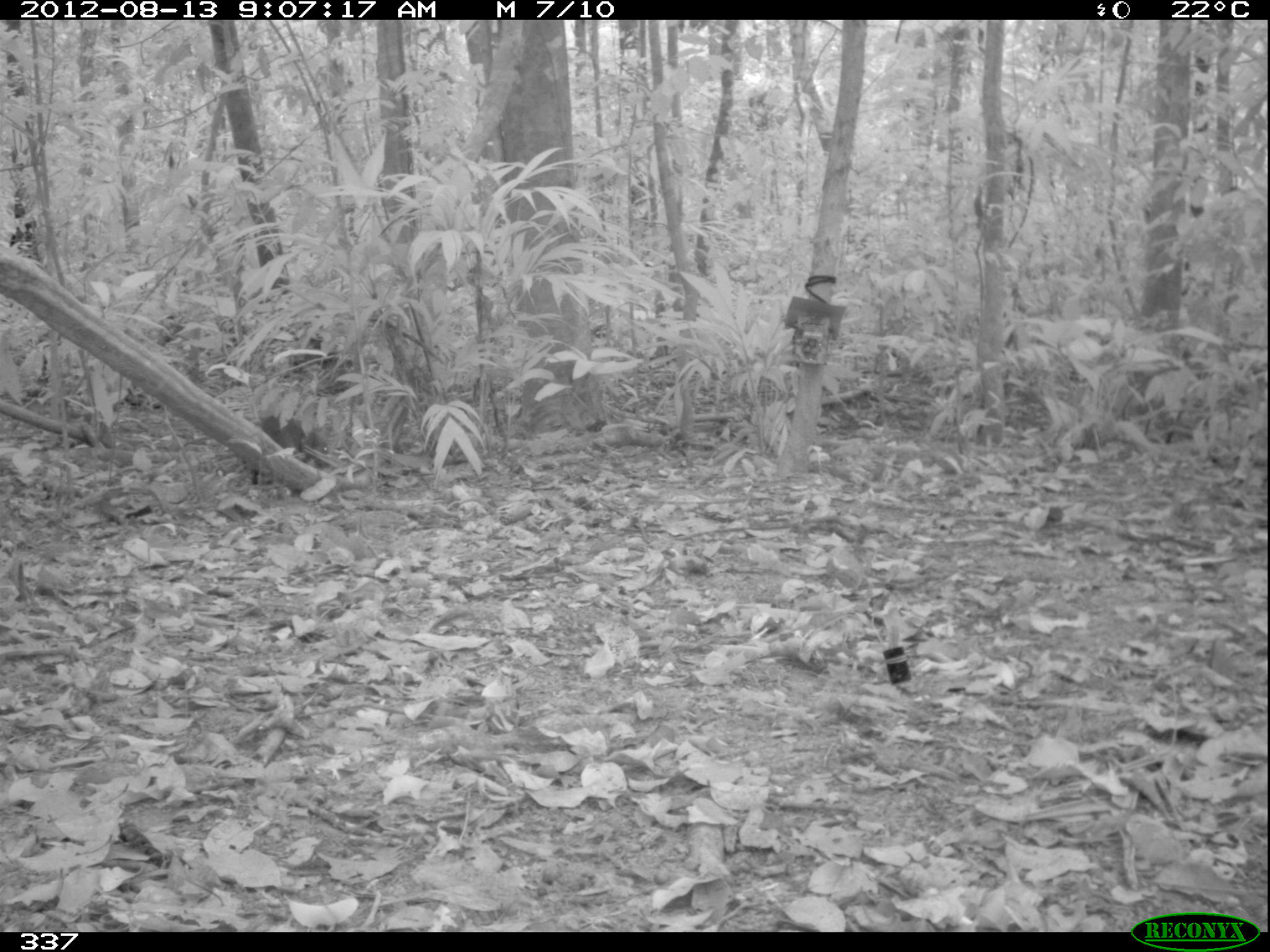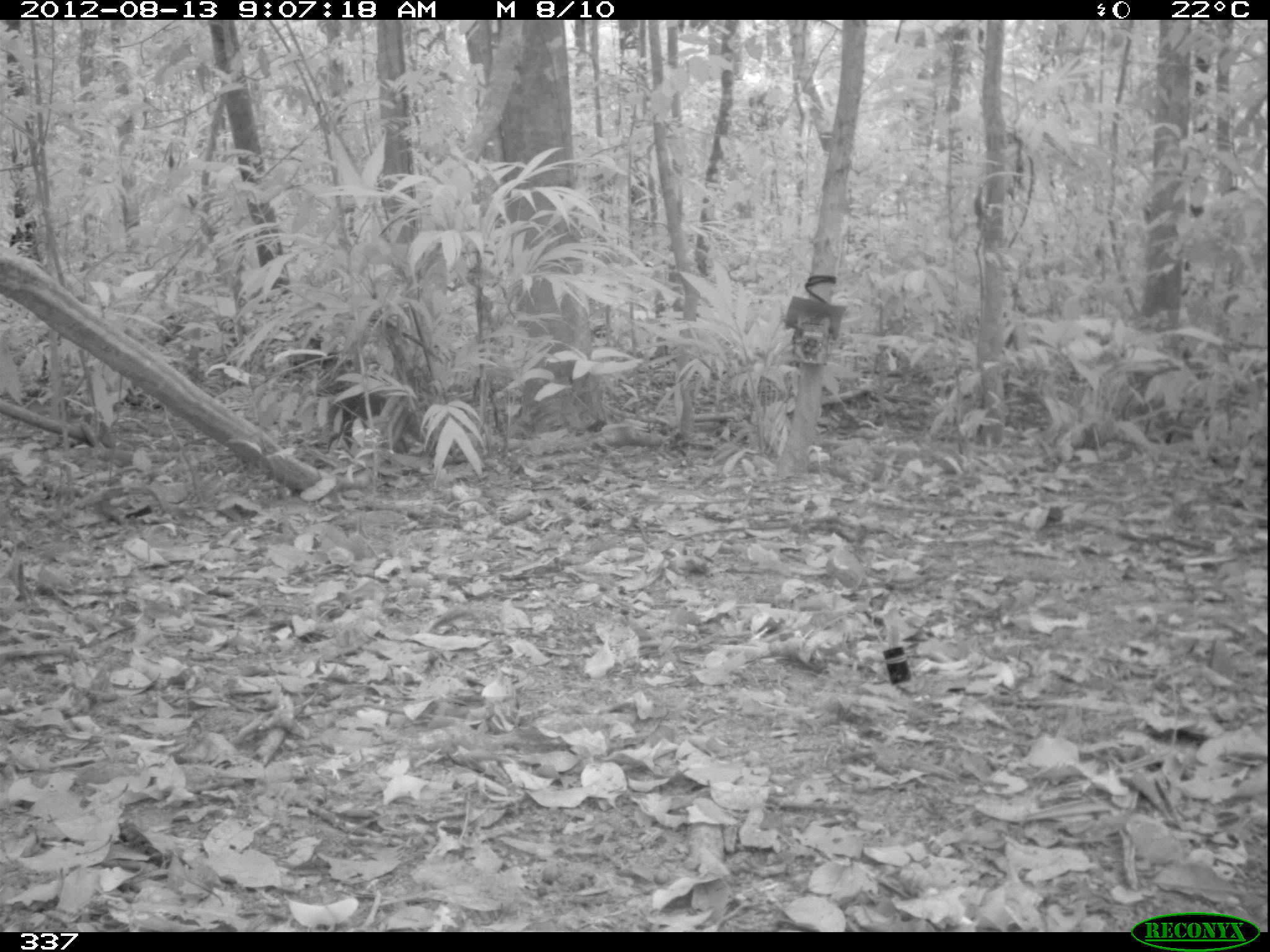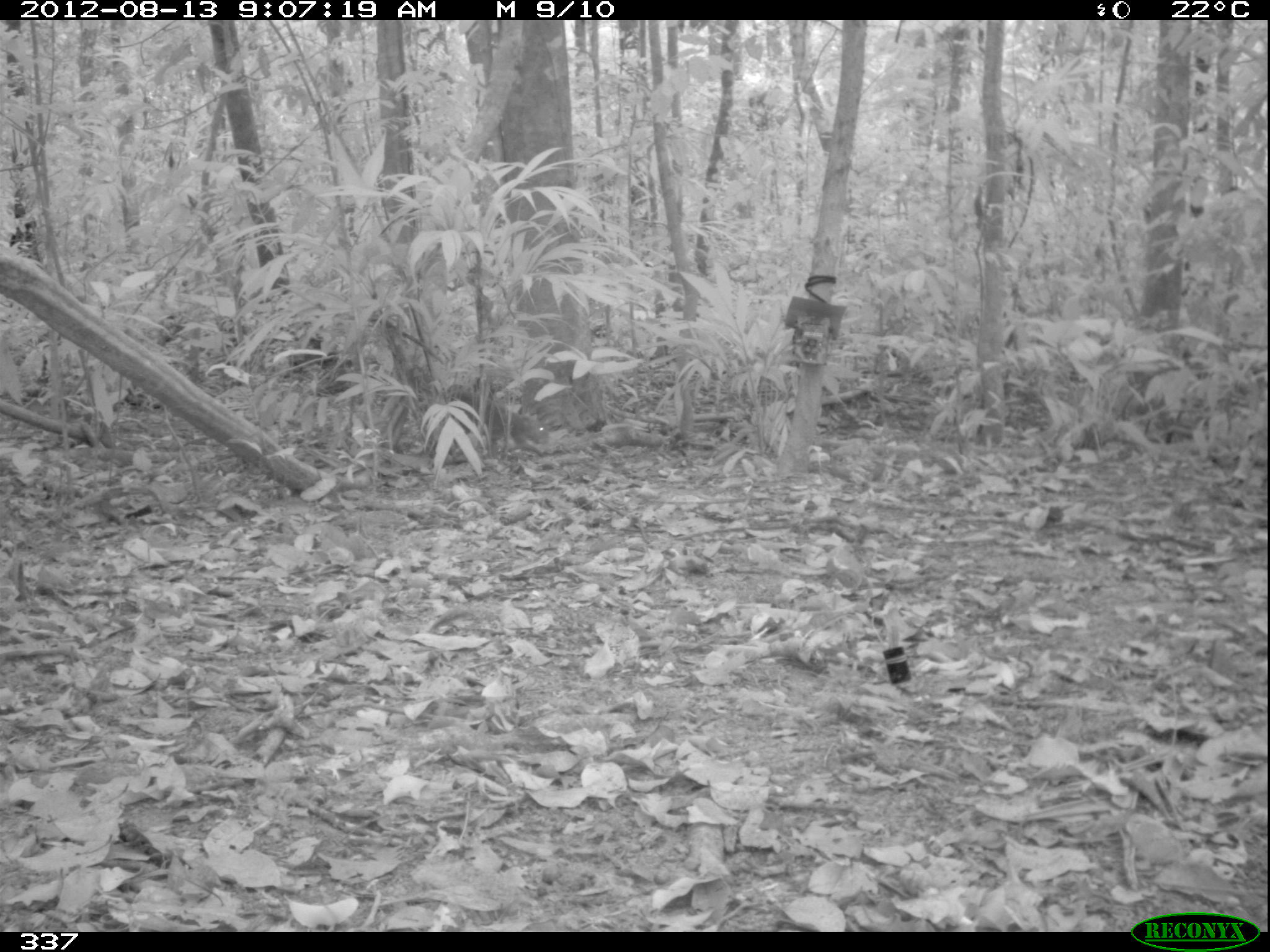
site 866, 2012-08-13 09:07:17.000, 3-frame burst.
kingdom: Animalia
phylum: Chordata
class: Mammalia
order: Rodentia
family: Dasyproctidae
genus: Dasyprocta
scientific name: Dasyprocta punctata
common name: central american agouti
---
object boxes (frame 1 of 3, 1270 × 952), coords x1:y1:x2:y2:
dasyprocta punctata: 242:415:328:484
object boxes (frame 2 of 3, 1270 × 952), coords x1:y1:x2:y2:
dasyprocta punctata: 322:388:436:452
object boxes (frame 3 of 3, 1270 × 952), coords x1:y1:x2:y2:
dasyprocta punctata: 444:391:550:458